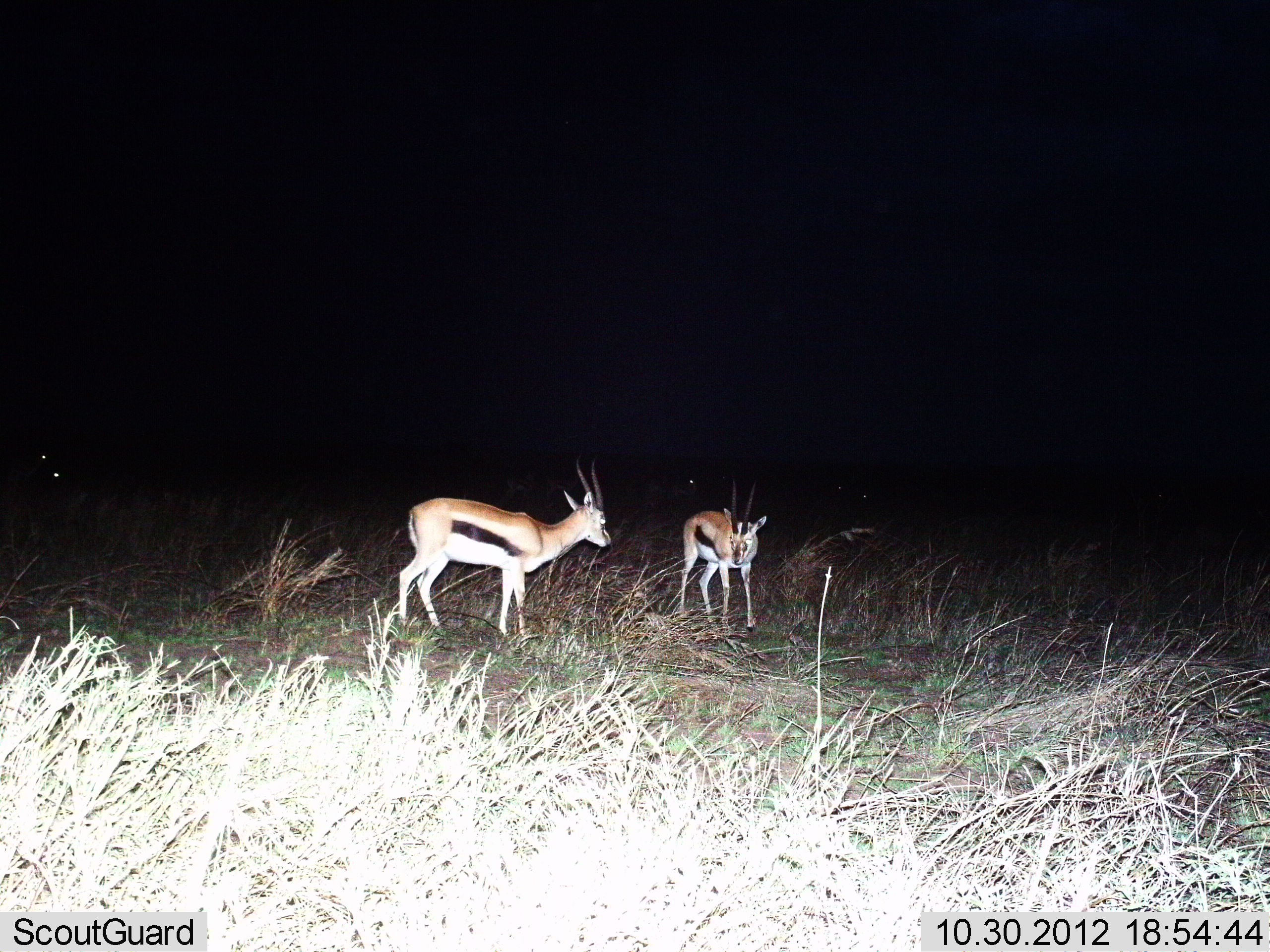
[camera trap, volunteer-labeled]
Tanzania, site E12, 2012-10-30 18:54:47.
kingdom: Animalia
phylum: Chordata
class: Mammalia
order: Artiodactyla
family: Bovidae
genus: Eudorcas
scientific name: Eudorcas thomsonii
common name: thomson's gazelle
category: gazellethomsons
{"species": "gazellethomsons (thomson's gazelle) (Eudorcas thomsonii)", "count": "2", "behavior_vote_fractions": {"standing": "90%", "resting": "10%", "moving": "0%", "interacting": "0%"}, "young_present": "0%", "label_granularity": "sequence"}